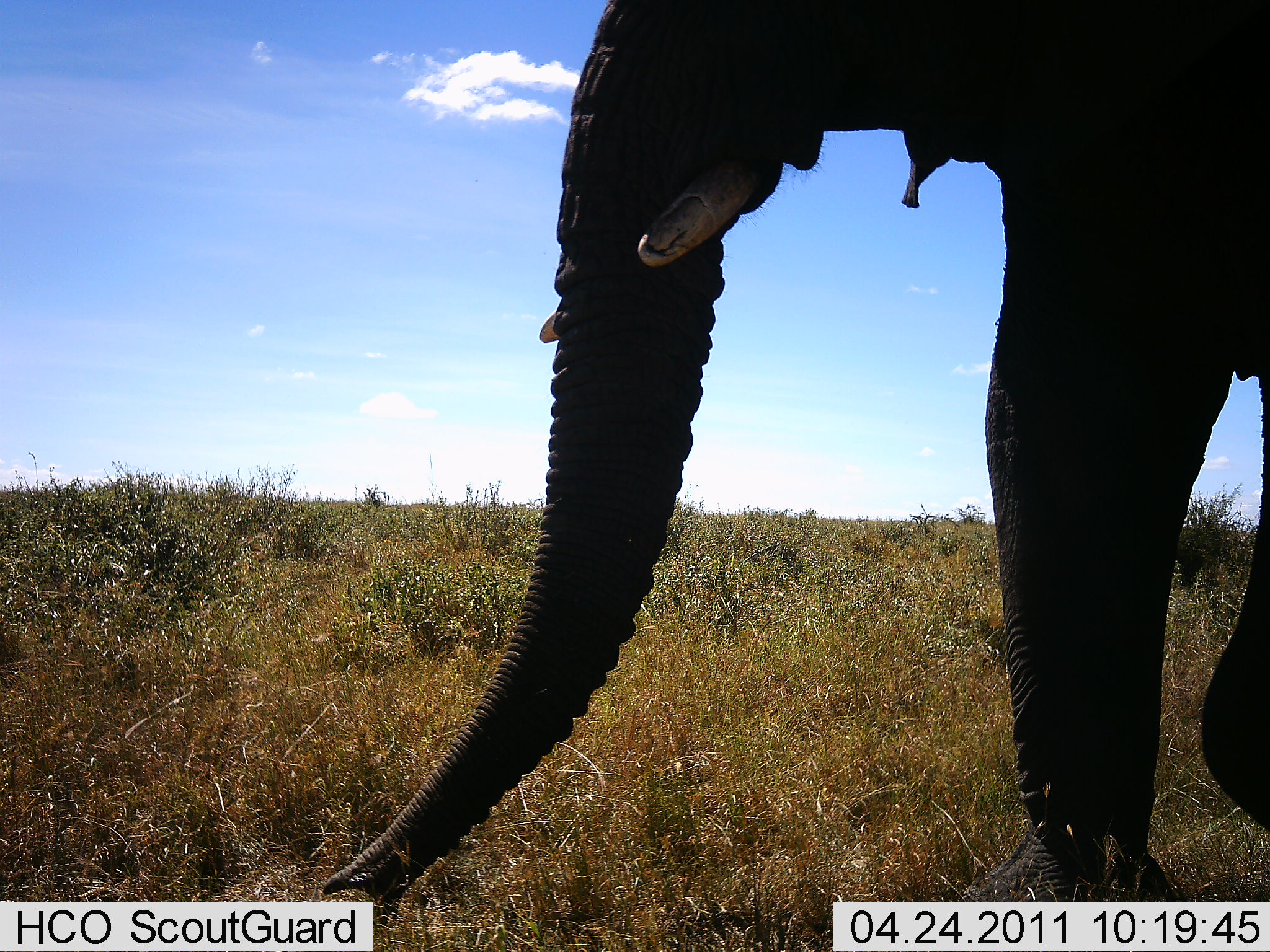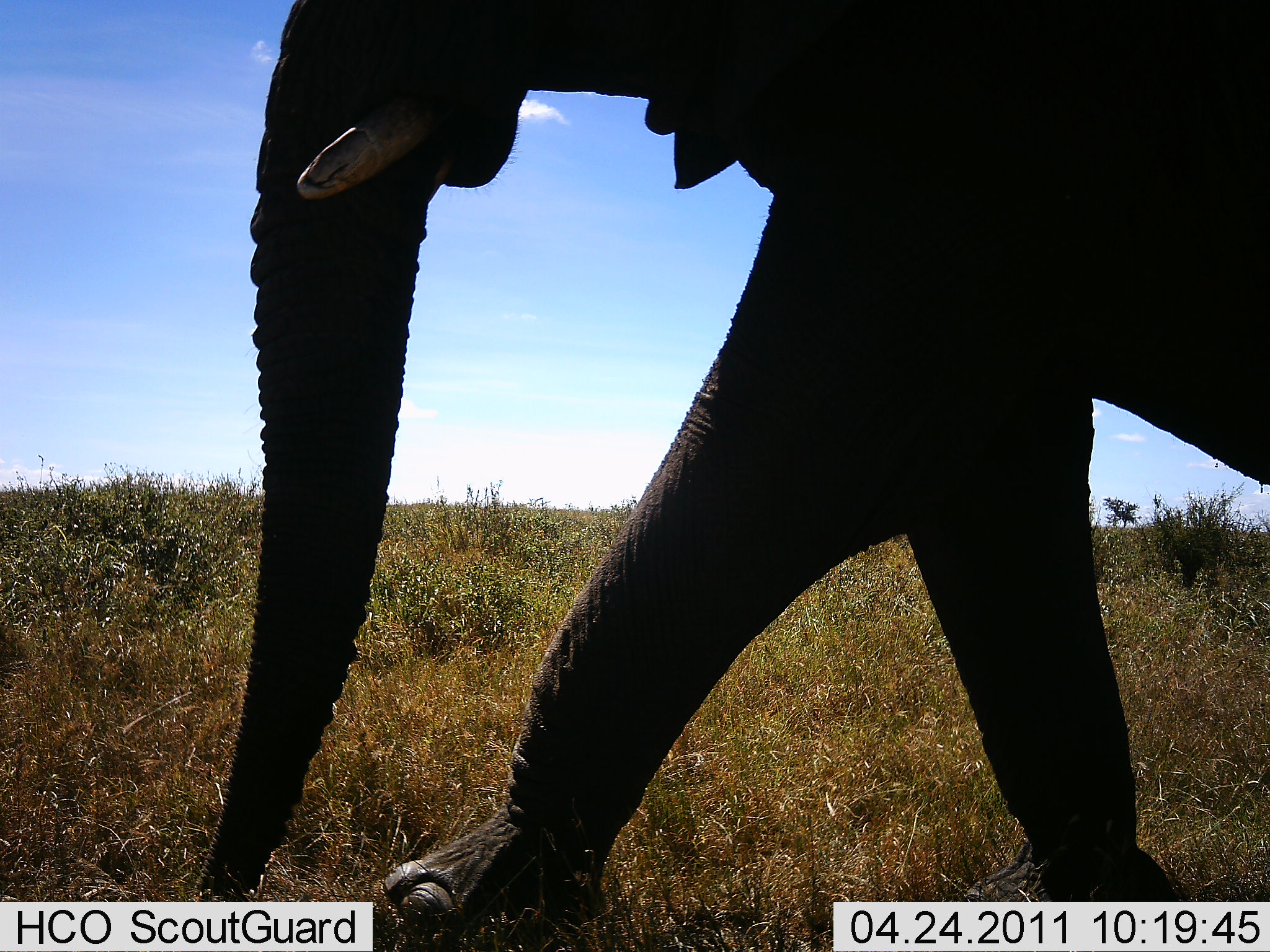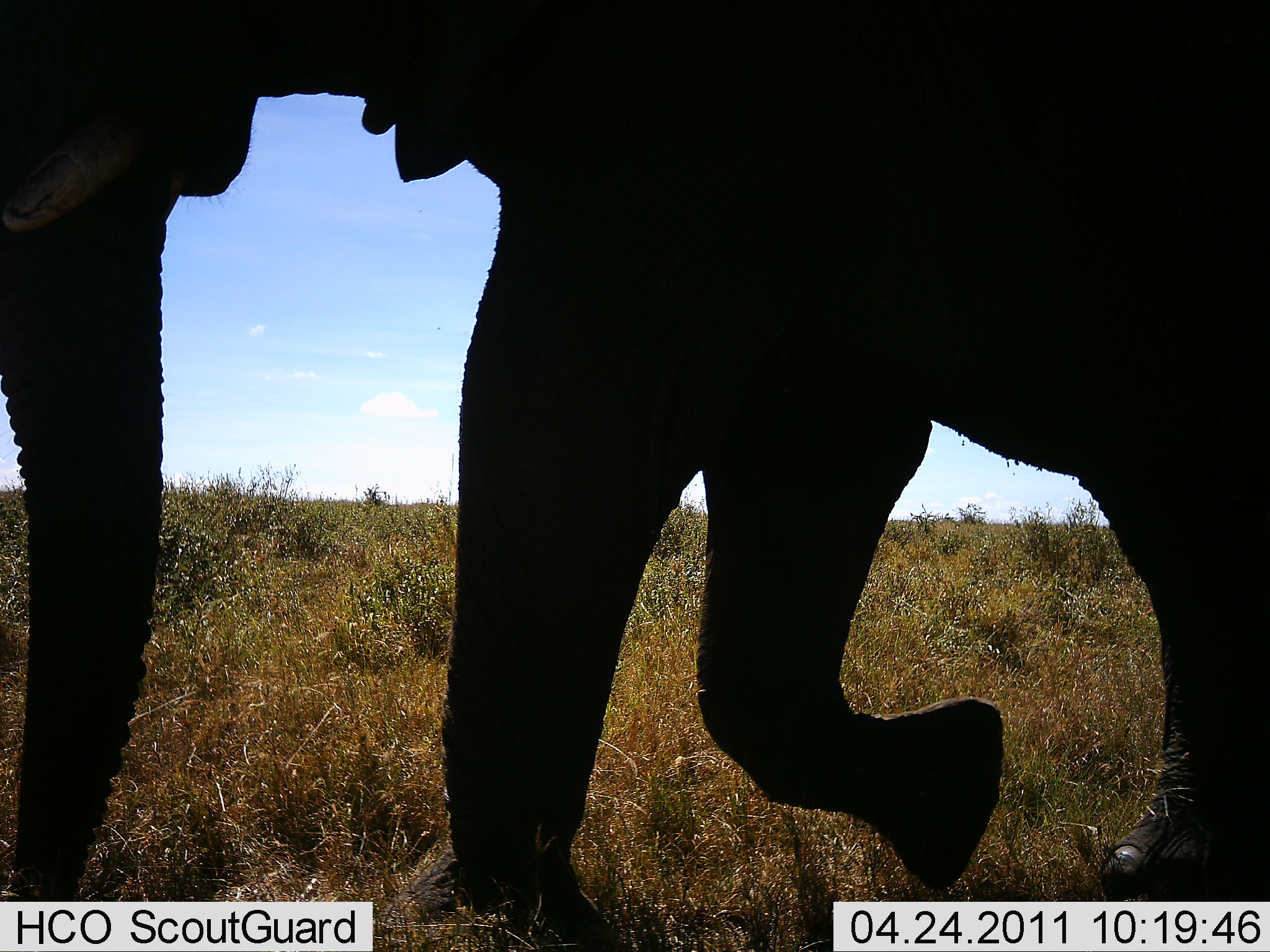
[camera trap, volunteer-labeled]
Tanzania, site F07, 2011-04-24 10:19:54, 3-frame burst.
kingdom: Animalia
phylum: Chordata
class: Mammalia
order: Proboscidea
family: Elephantidae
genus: Loxodonta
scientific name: Loxodonta africana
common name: african bush elephant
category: elephant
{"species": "elephant (african bush elephant) (Loxodonta africana)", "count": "1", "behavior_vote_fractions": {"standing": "0%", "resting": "0%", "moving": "100%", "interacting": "0%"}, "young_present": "0%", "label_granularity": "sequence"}